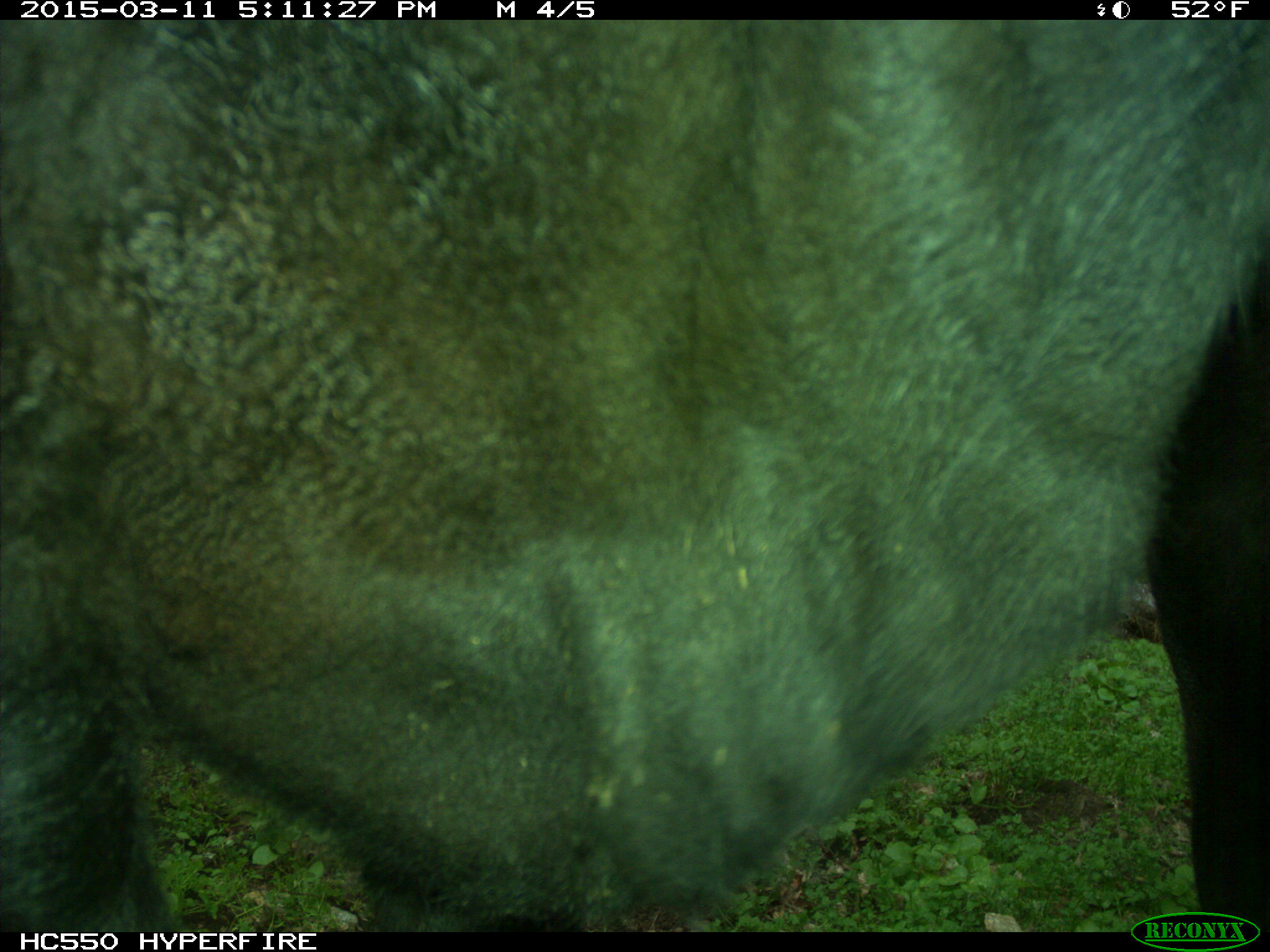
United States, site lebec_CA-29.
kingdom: Animalia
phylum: Chordata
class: Mammalia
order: Artiodactyla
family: Bovidae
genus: Bos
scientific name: Bos taurus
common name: domestic cow